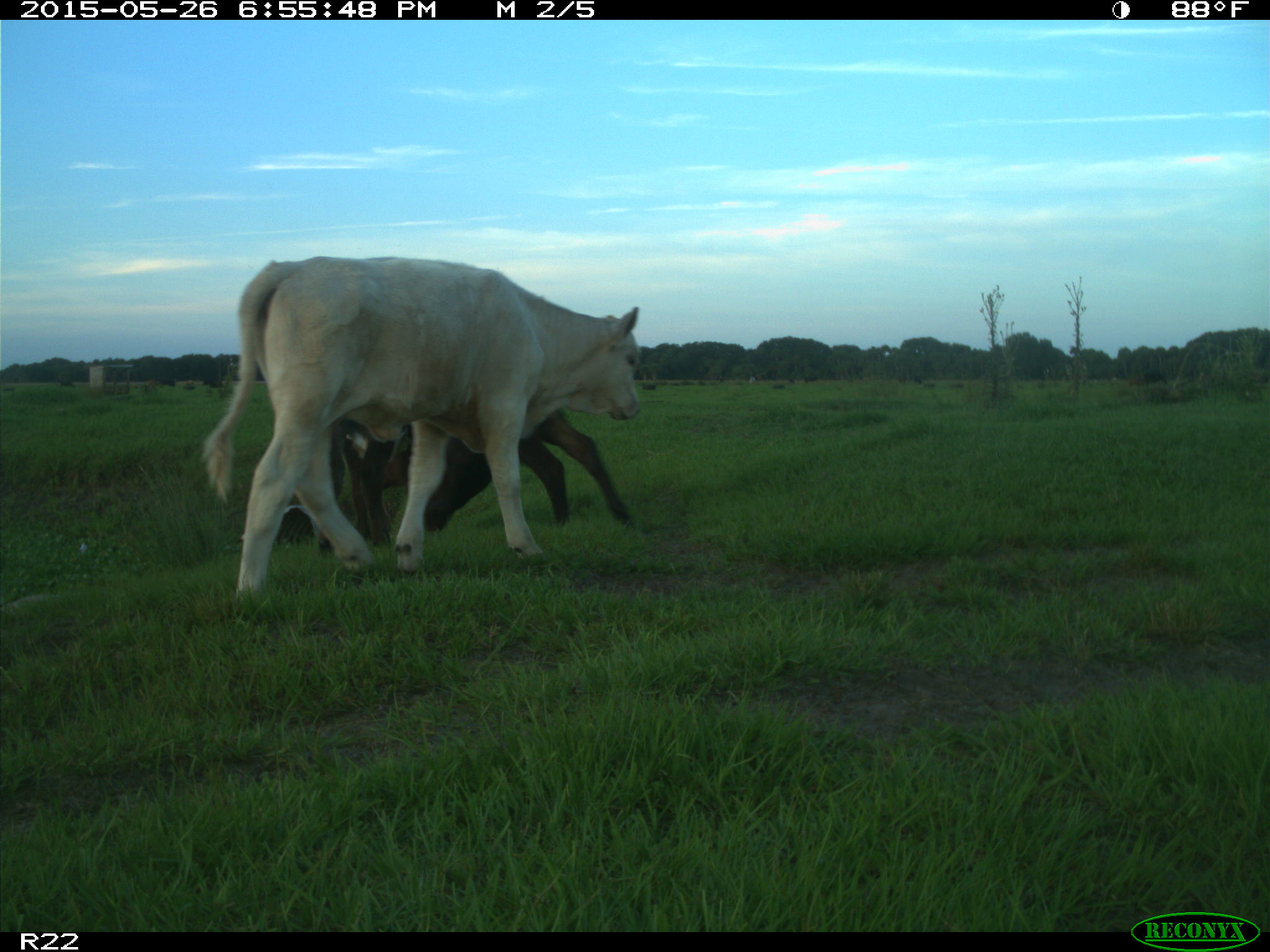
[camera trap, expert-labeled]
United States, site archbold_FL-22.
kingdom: Animalia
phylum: Chordata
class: Mammalia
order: Artiodactyla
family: Bovidae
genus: Bos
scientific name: Bos taurus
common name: domestic cow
Bos taurus (domestic cow).